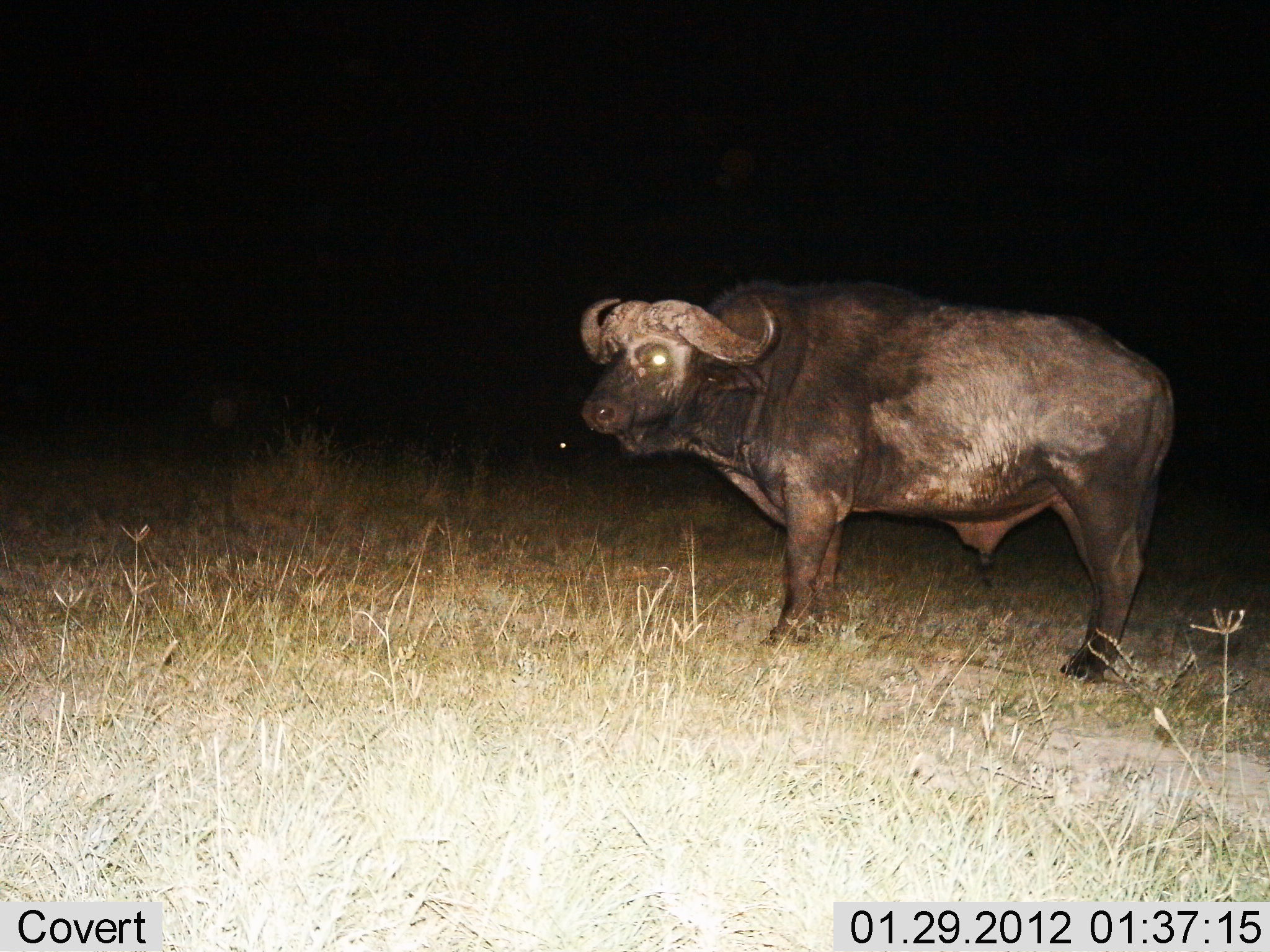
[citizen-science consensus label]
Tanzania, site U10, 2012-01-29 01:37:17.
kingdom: Animalia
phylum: Chordata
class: Mammalia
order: Artiodactyla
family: Bovidae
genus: Syncerus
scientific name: Syncerus caffer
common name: cape buffalo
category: buffalo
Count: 1.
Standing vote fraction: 100%.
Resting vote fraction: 7%.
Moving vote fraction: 0%.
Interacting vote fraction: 0%.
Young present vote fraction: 0%.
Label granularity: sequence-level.